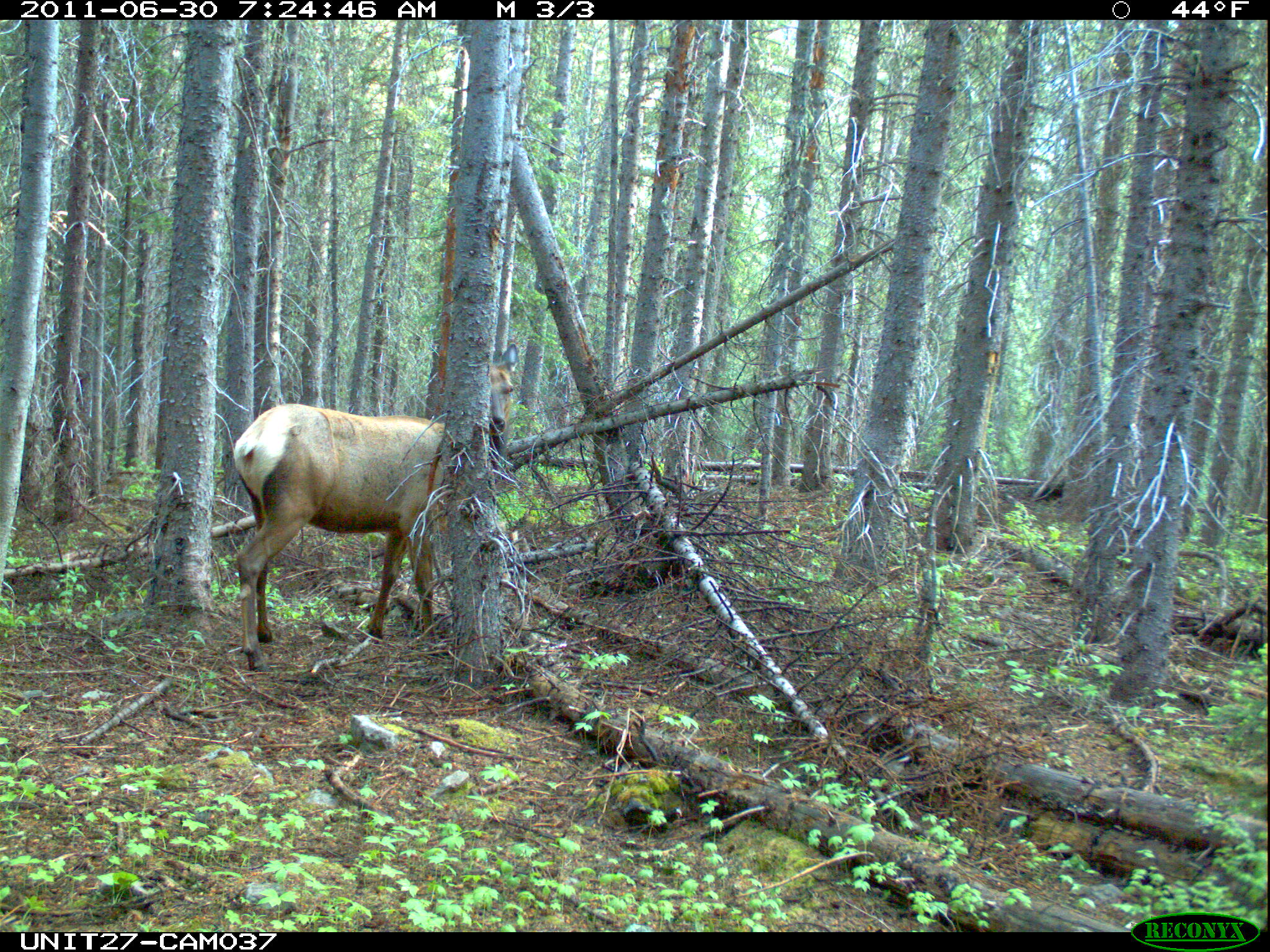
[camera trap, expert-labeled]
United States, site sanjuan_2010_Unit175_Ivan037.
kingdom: Animalia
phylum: Chordata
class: Mammalia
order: Artiodactyla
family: Cervidae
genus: Cervus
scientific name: Cervus elaphus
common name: red deer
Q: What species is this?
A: Cervus elaphus (red deer).